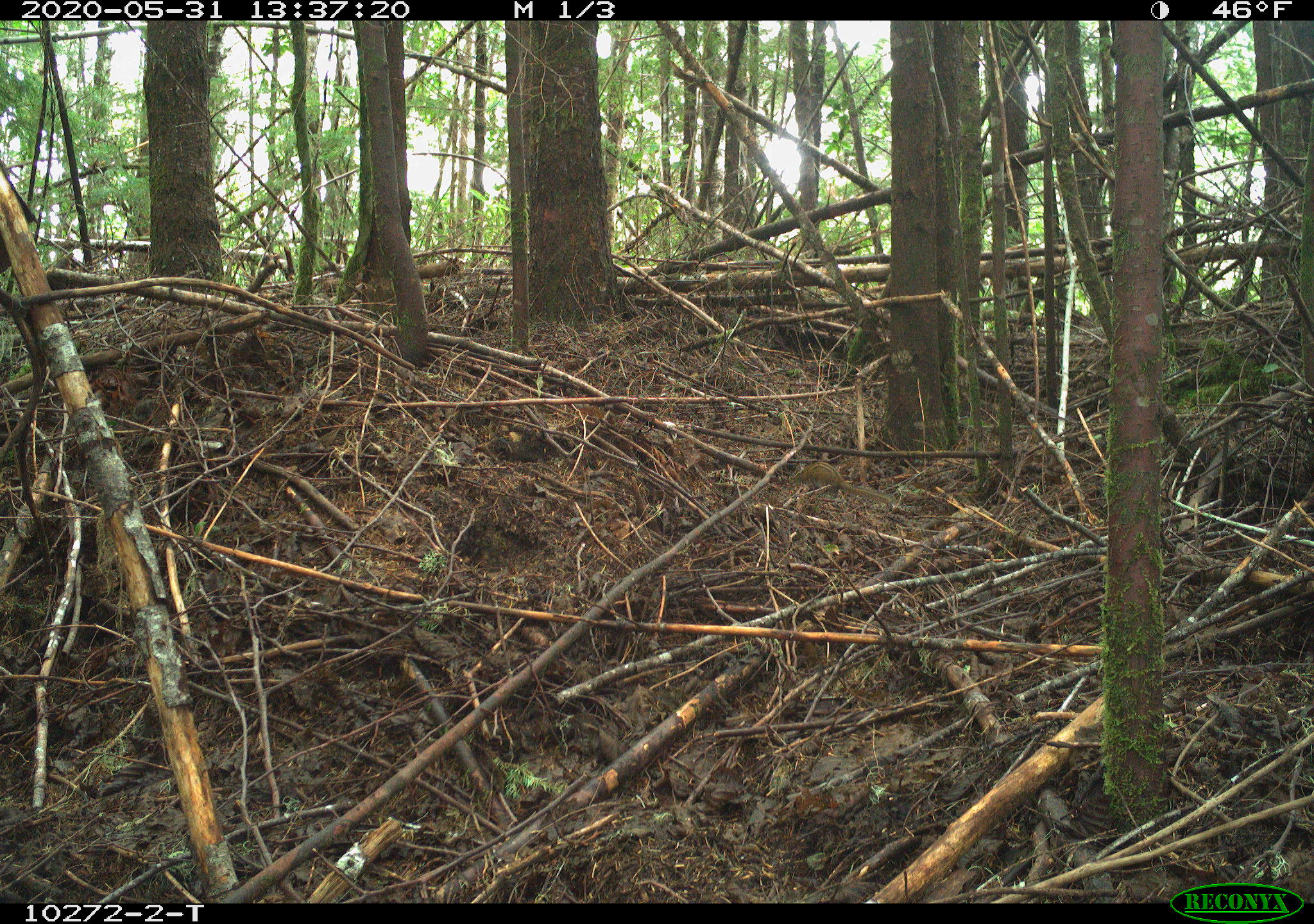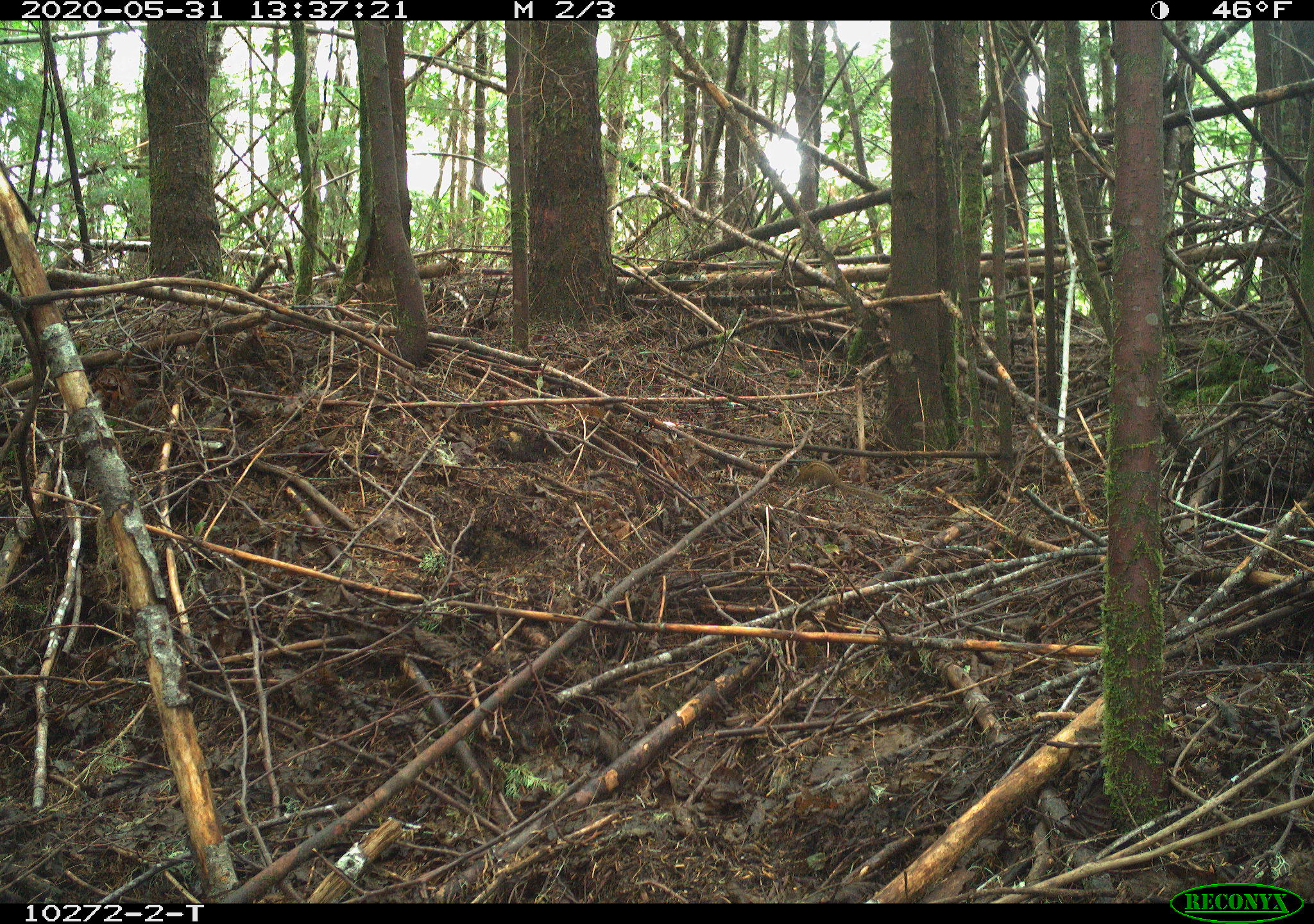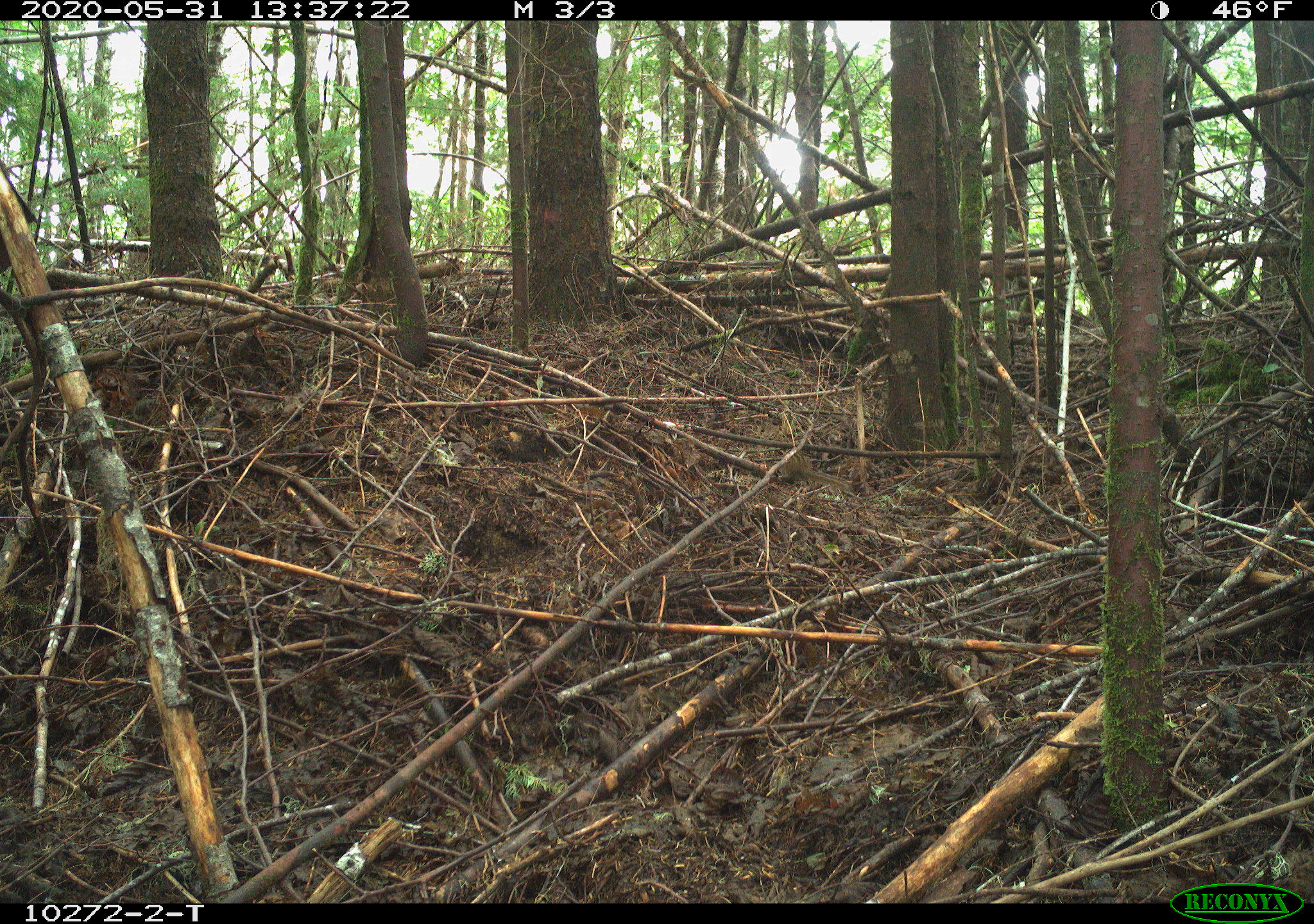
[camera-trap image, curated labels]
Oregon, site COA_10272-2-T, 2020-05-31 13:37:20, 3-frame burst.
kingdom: Animalia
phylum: Chordata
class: Mammalia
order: Rodentia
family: Sciuridae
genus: Neotamias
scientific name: Neotamias townsendii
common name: townsend's chipmunk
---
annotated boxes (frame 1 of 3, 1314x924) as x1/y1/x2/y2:
townsend's chipmunk: 787/457/895/506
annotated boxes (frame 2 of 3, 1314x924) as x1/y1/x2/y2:
townsend's chipmunk: 784/456/888/505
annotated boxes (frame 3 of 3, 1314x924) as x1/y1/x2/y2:
townsend's chipmunk: 775/446/856/494